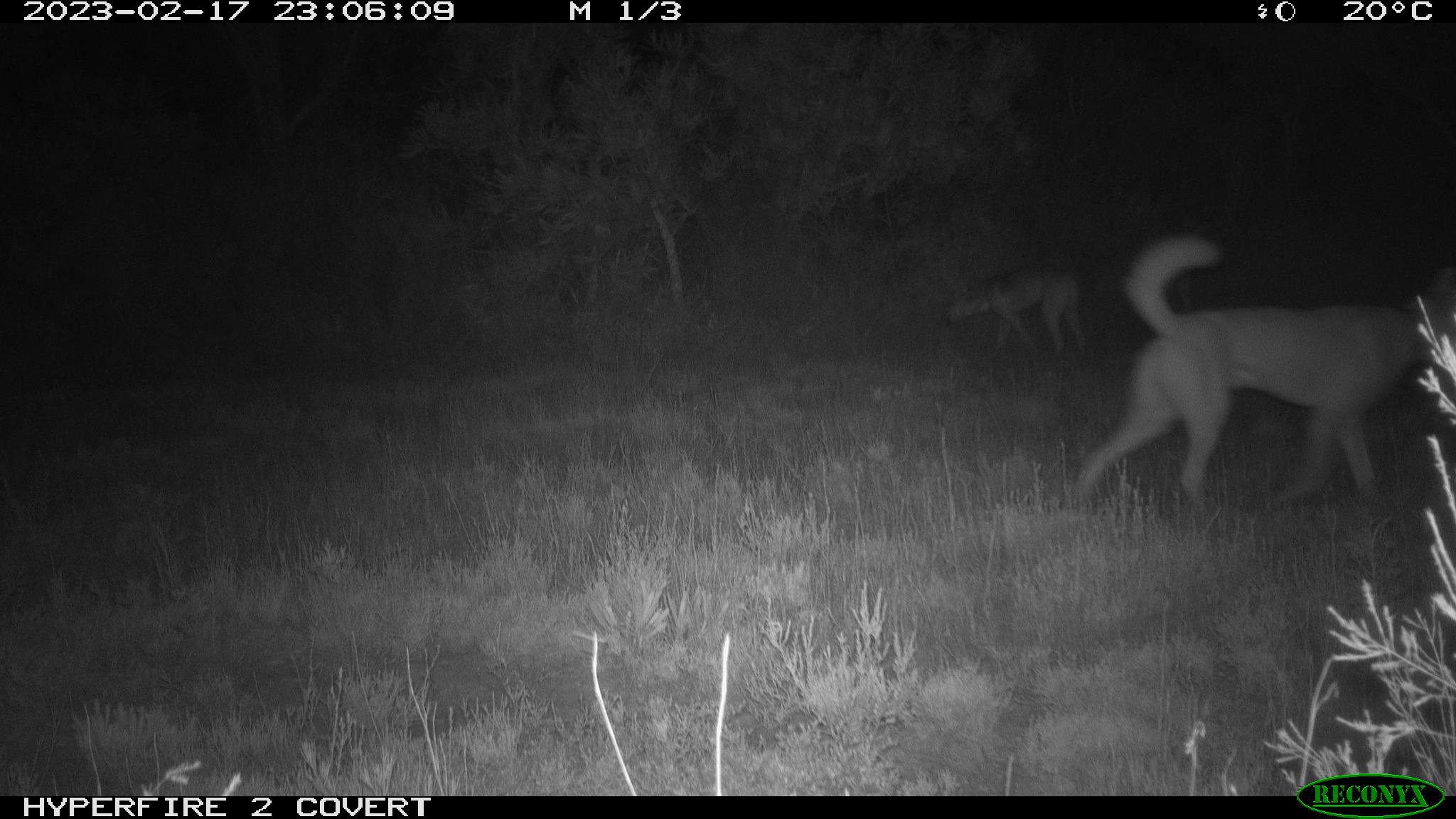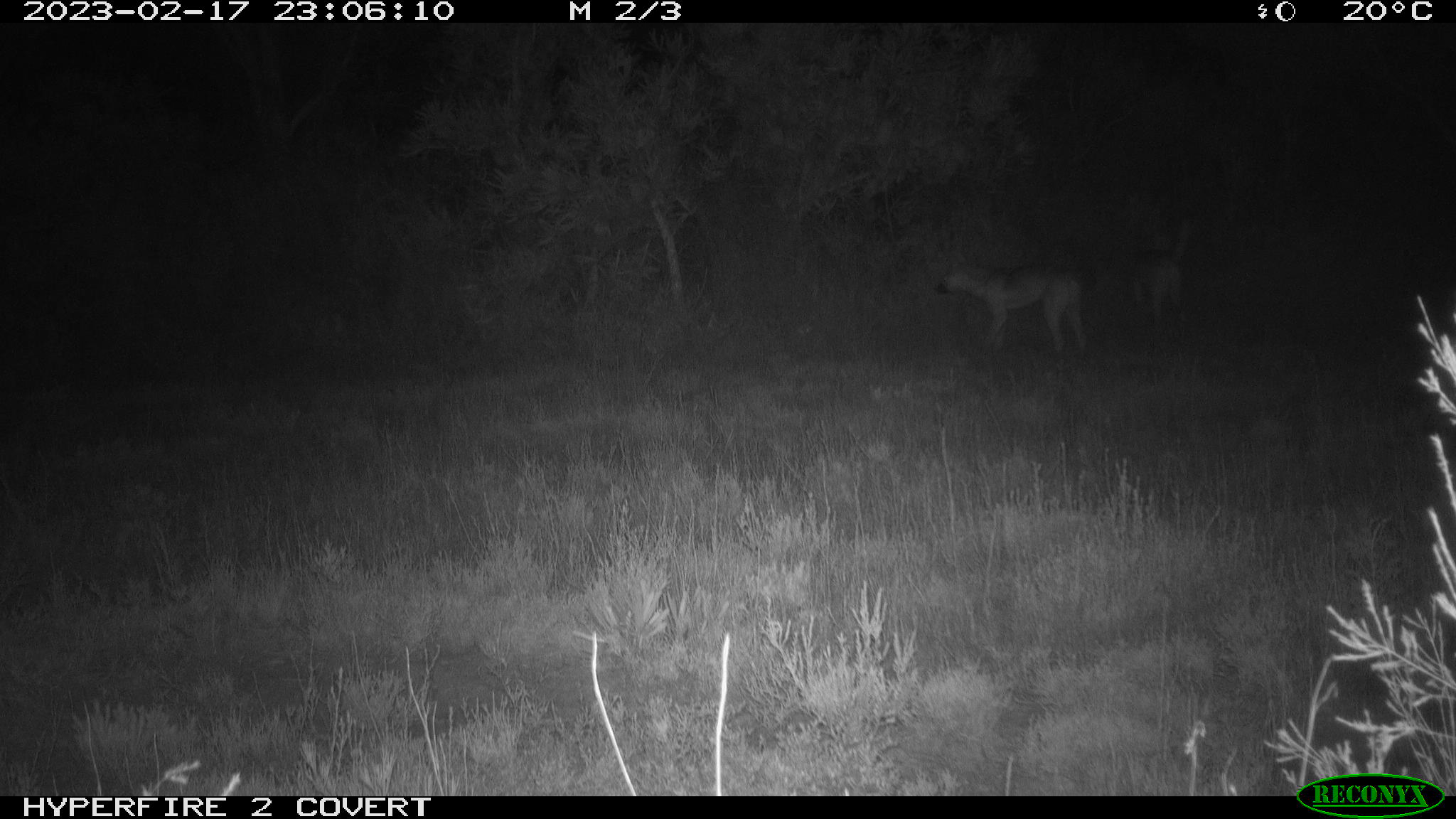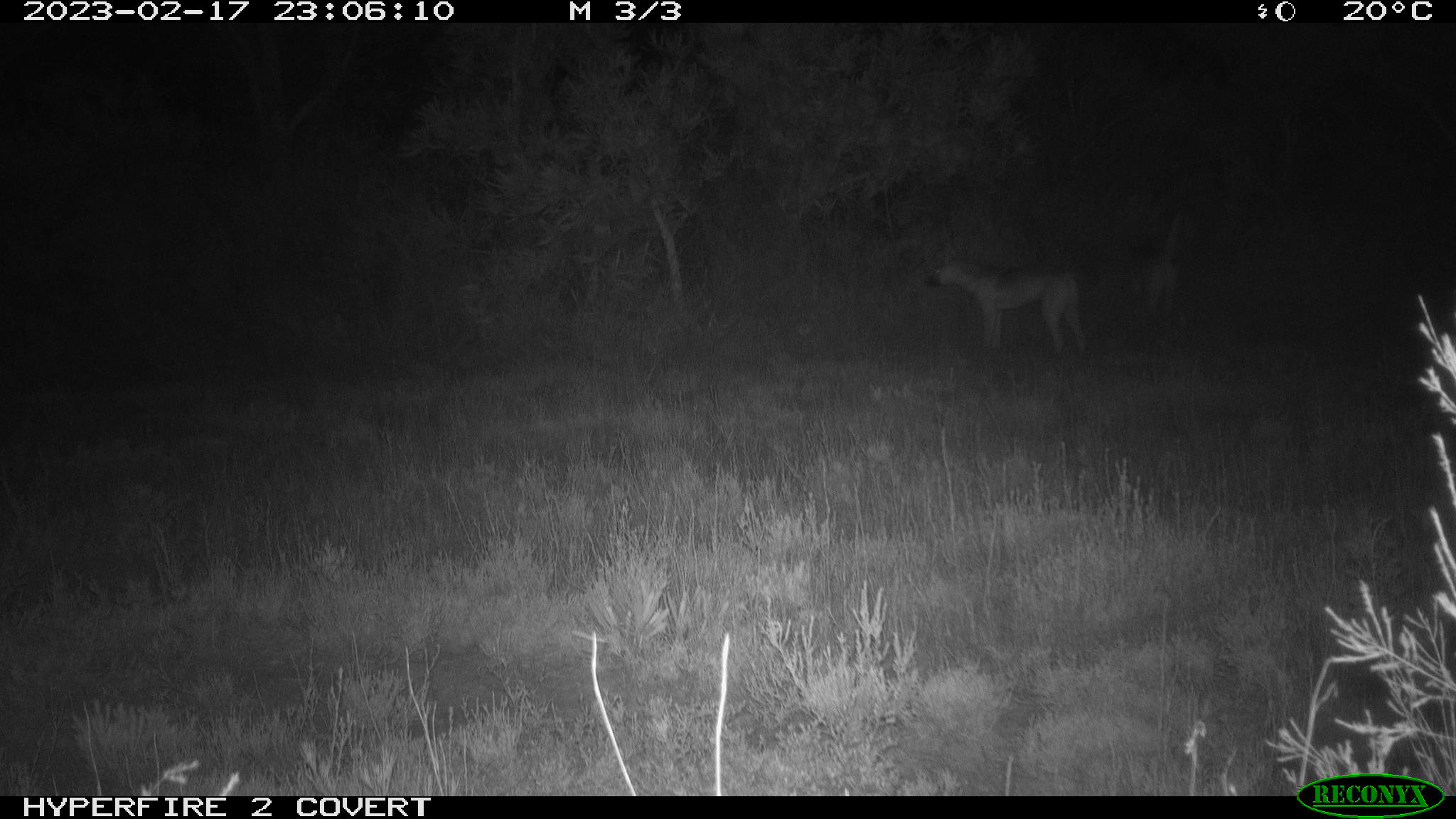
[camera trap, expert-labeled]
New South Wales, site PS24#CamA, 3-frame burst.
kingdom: Animalia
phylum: Chordata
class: Mammalia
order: Carnivora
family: Canidae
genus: Canis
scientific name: Canis familiaris dingo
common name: dingo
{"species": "dingo (Canis familiaris dingo)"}